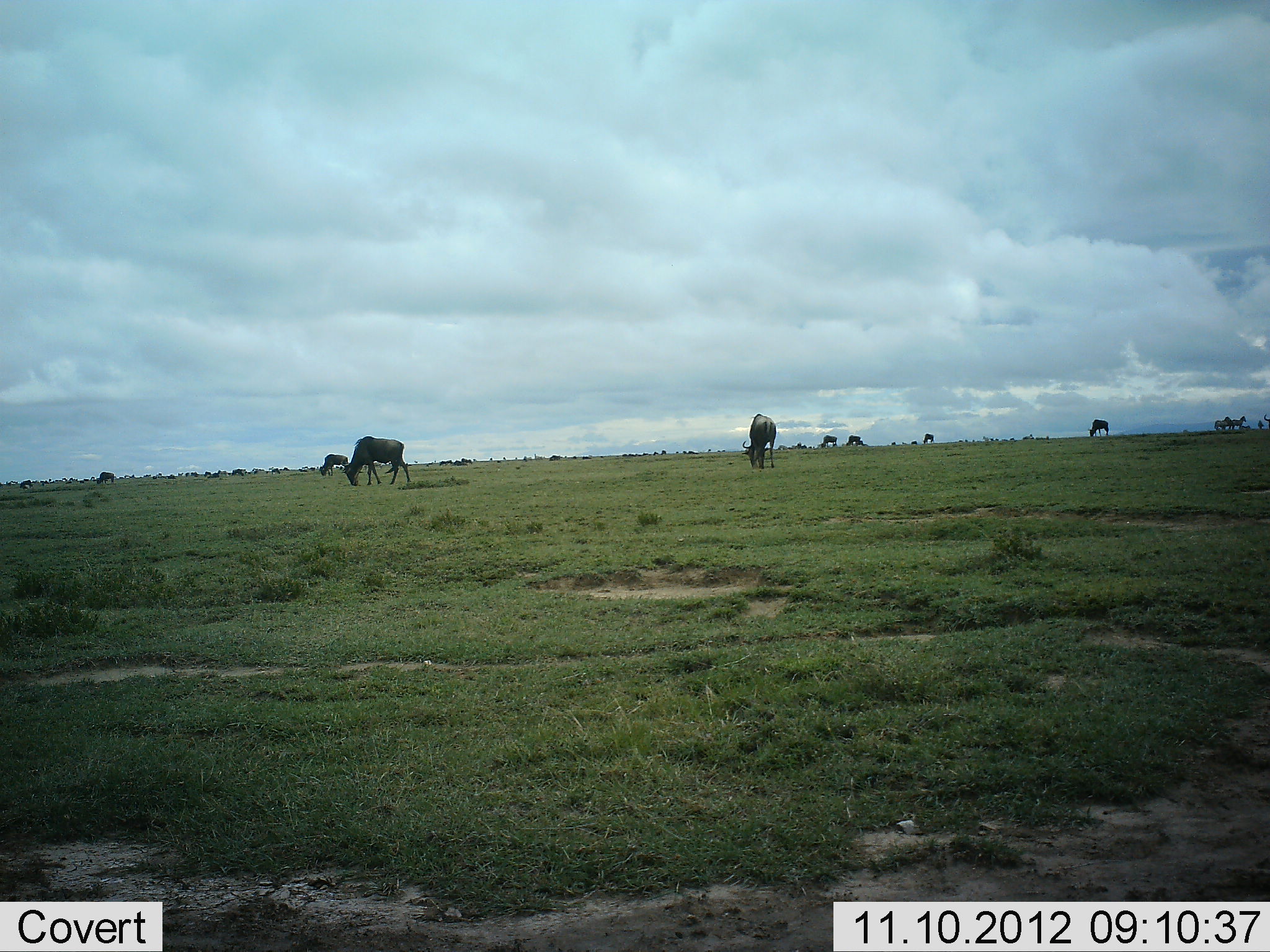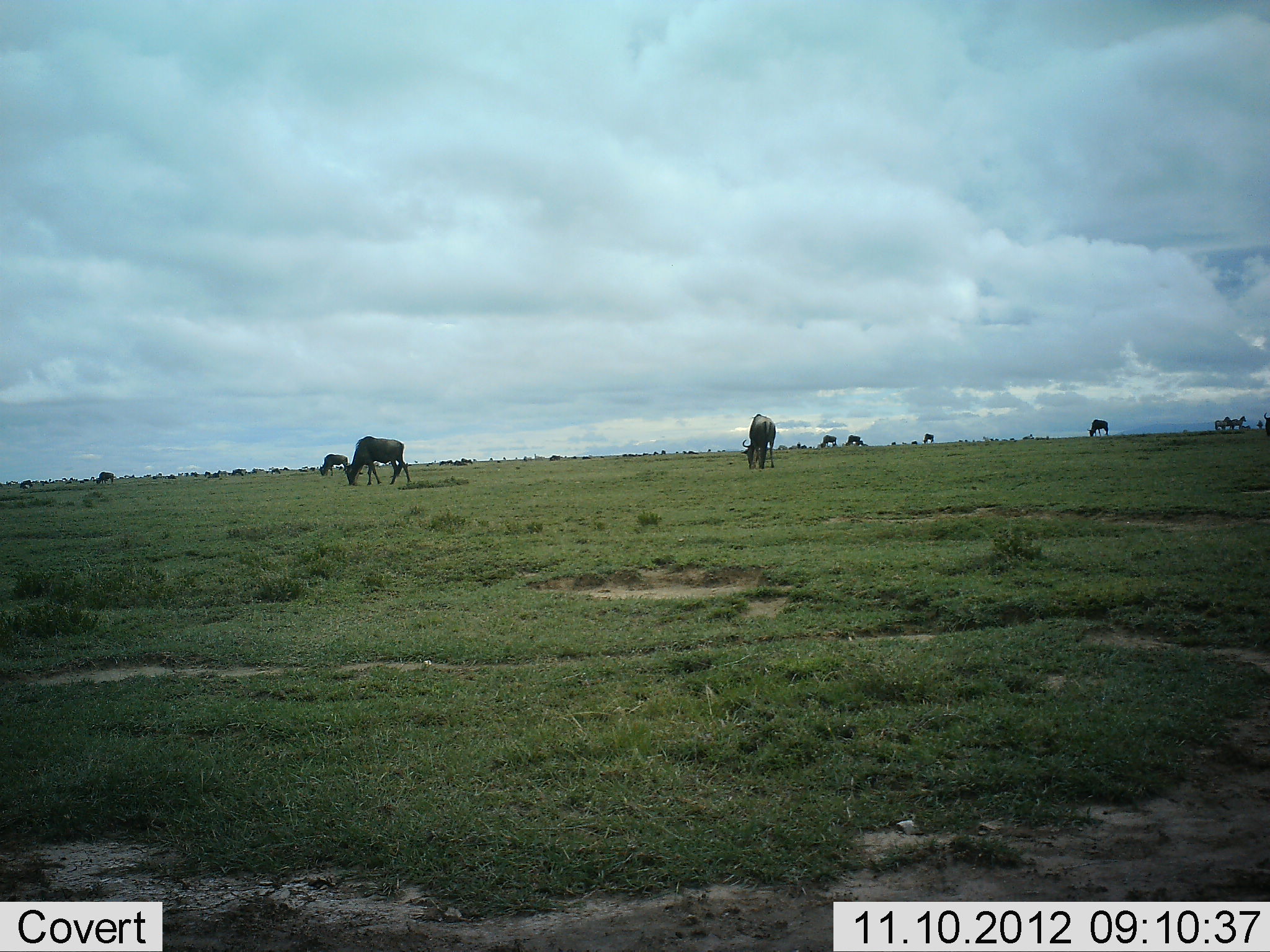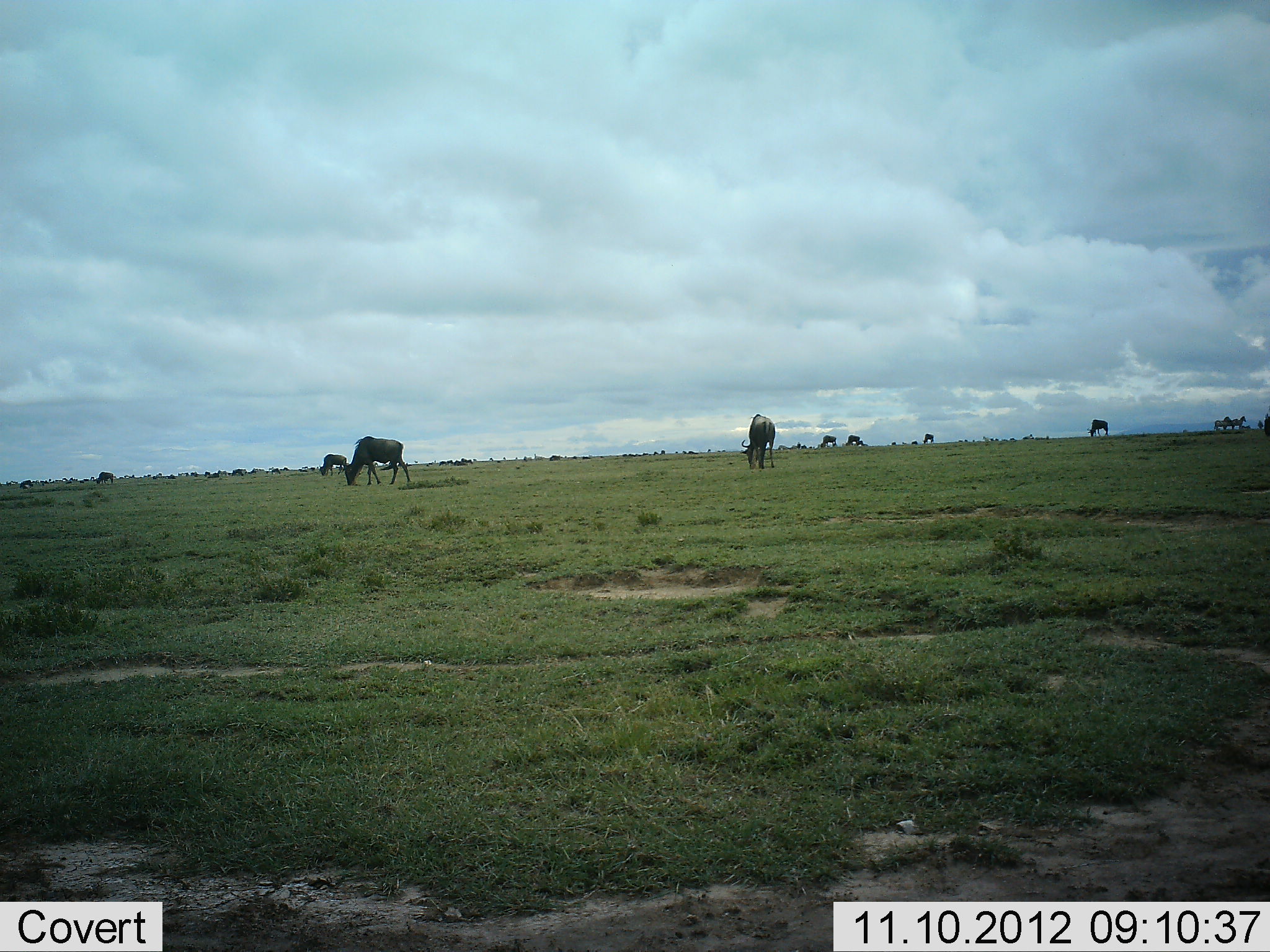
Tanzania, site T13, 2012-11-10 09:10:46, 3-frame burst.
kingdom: Animalia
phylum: Chordata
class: Mammalia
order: Artiodactyla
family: Bovidae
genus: Connochaetes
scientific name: Connochaetes taurinus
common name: blue wildebeest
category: wildebeest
Wildebeest (blue wildebeest) (Connochaetes taurinus), count 8. Behavior (volunteer vote fractions): standing 23%, resting 0%, moving 0%, interacting 0%. Young present (vote fraction): 0%. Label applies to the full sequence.